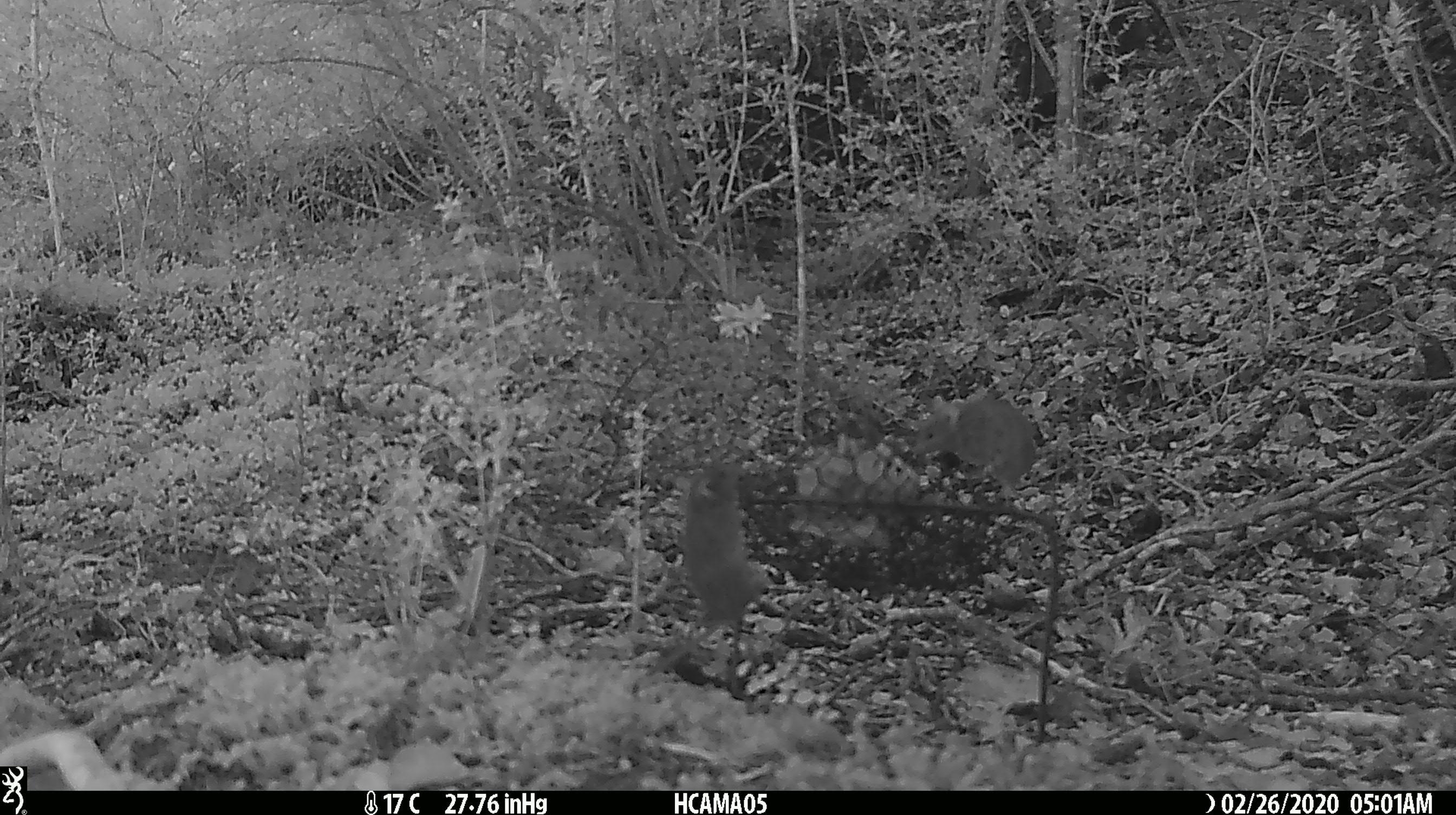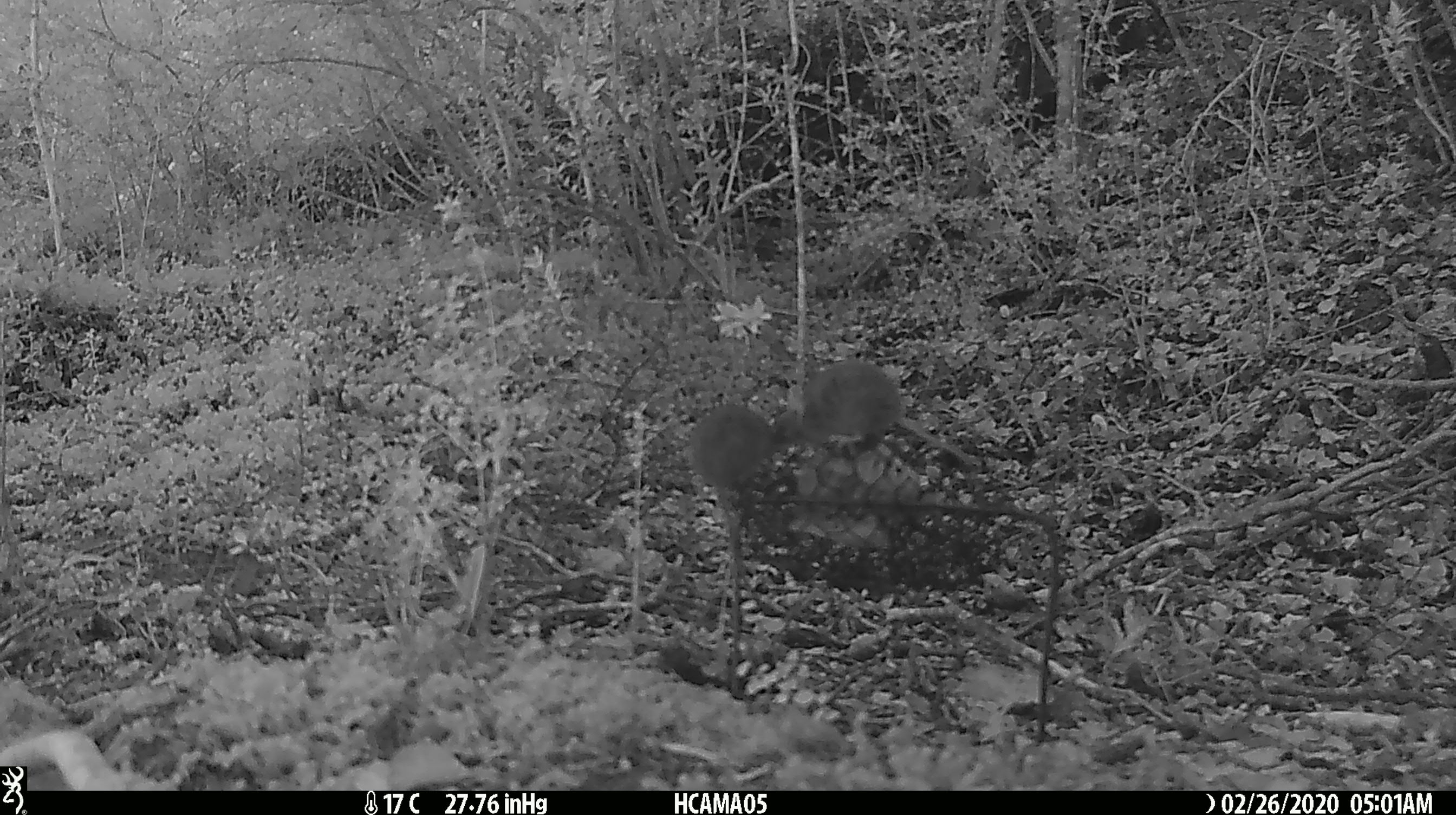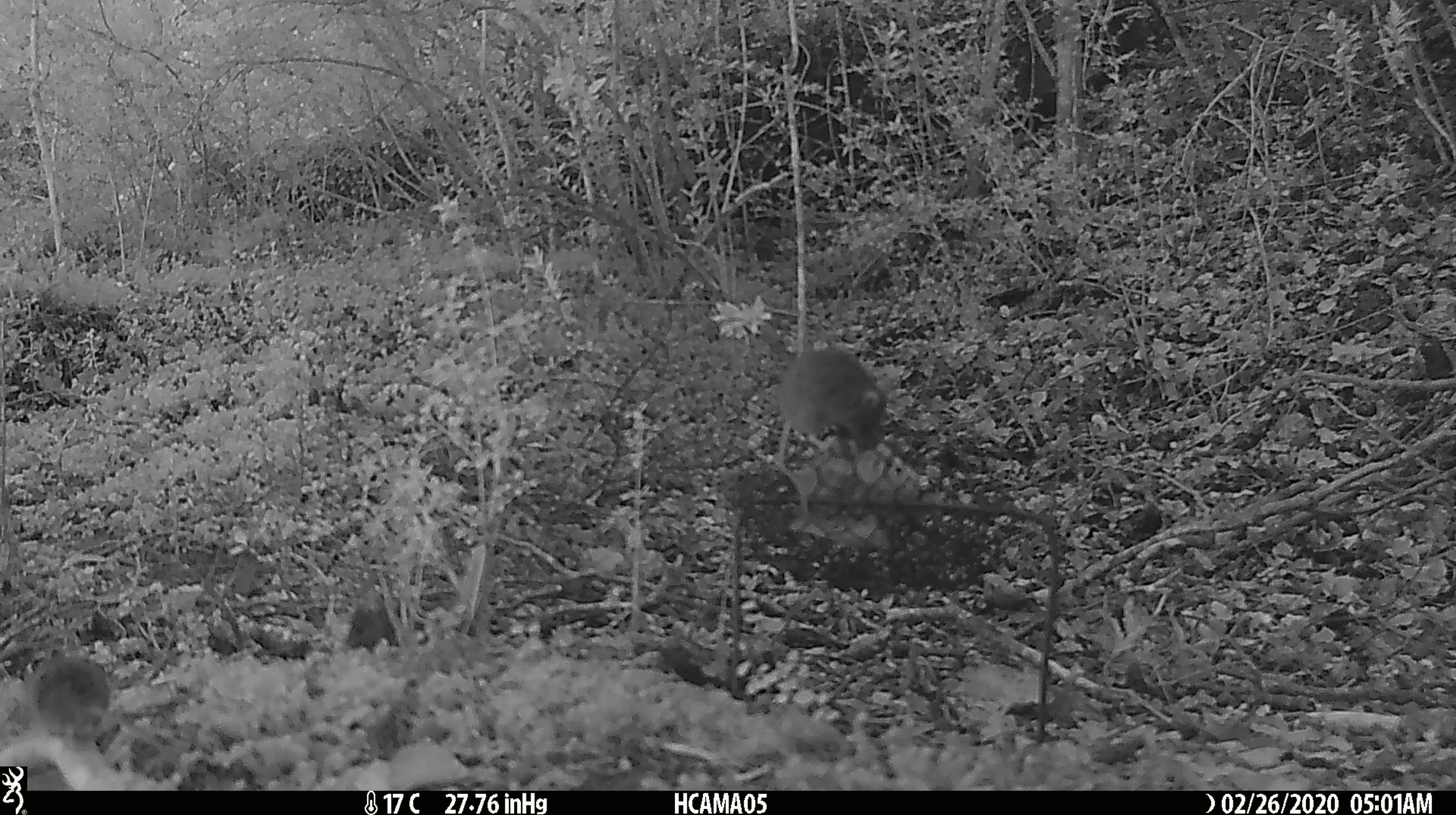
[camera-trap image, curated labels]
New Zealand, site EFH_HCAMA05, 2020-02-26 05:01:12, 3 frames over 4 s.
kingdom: Animalia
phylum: Chordata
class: Mammalia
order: Rodentia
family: Muridae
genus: Mus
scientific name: Mus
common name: mouse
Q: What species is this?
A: Mouse (Mus).